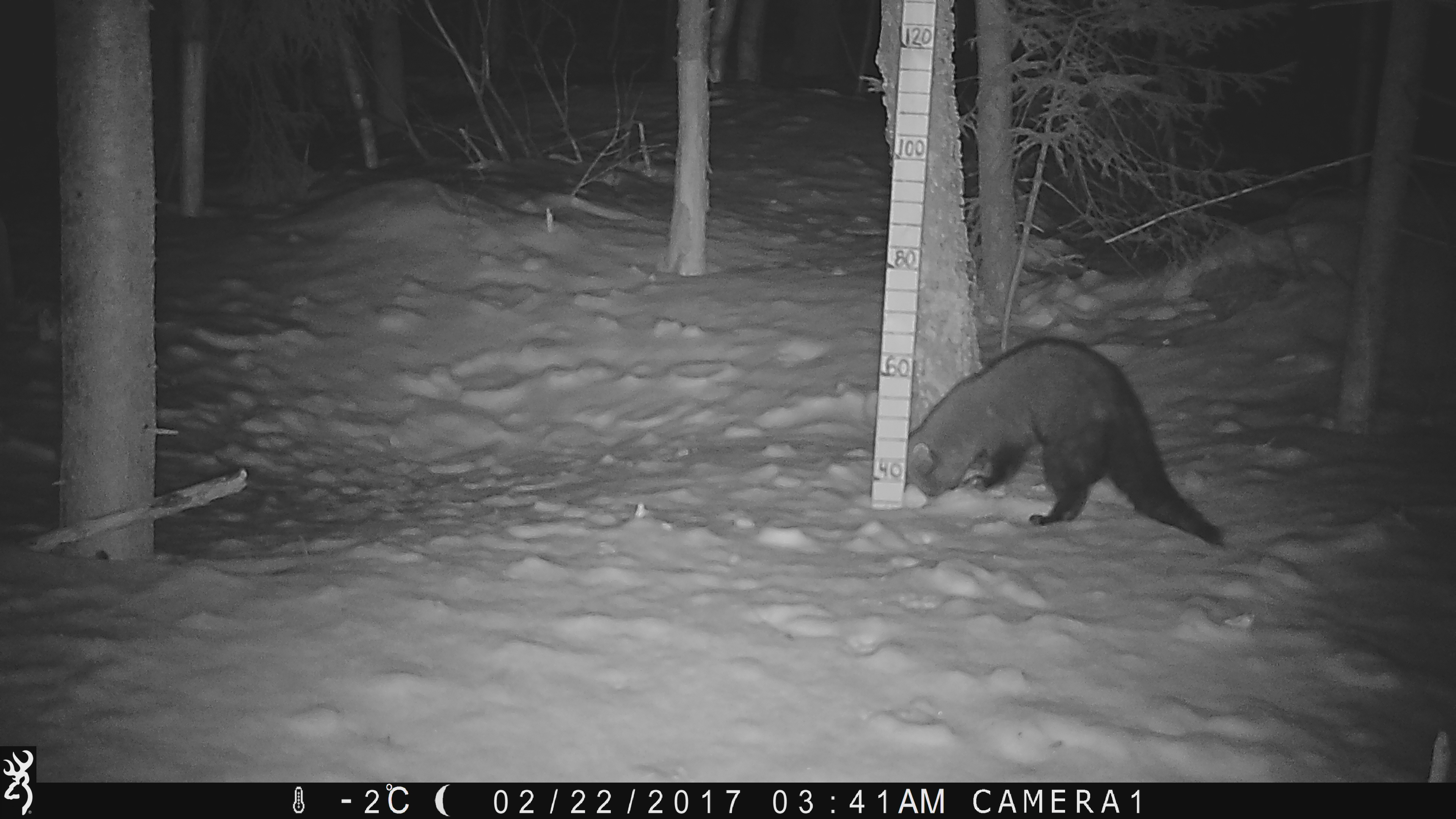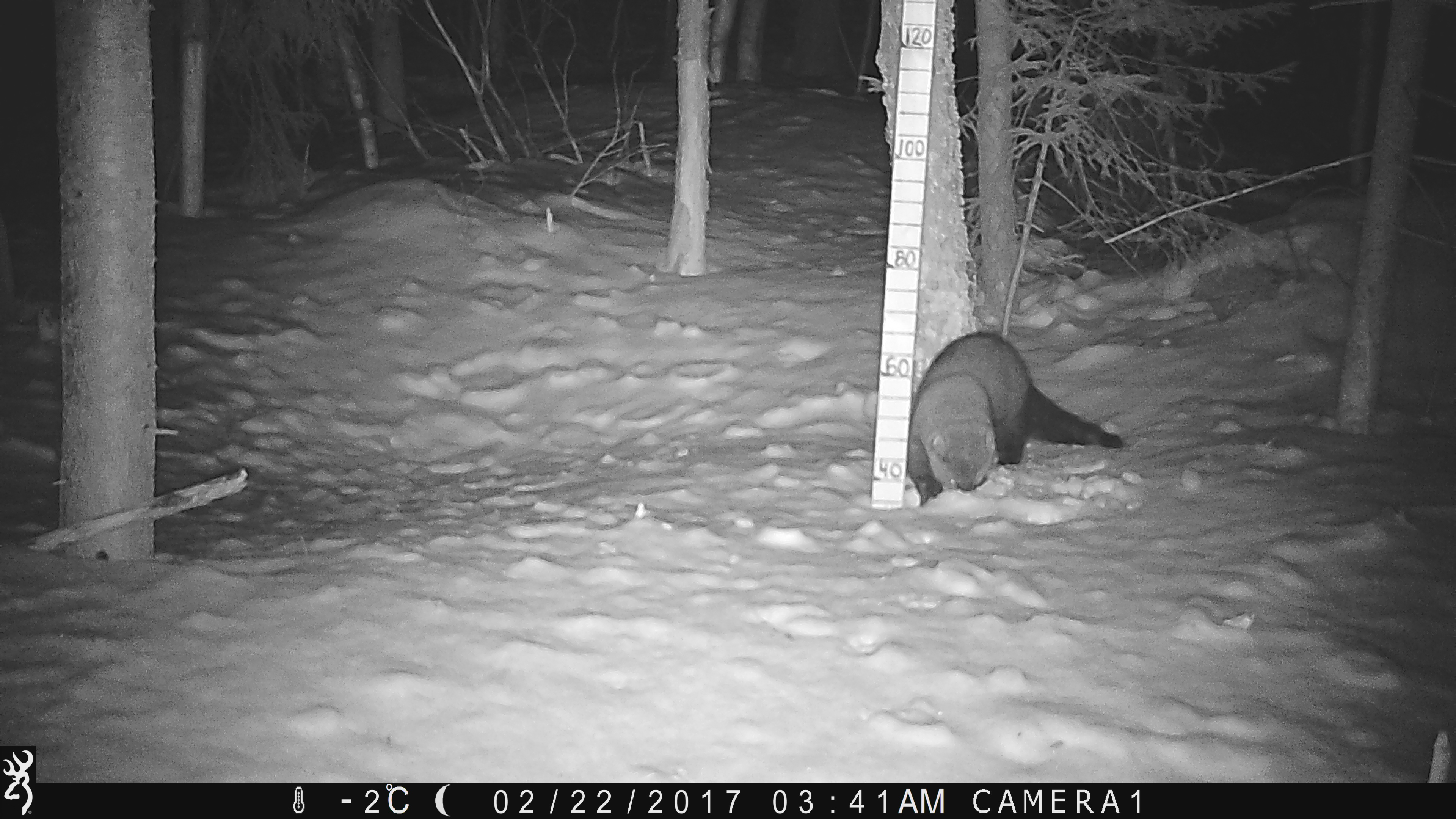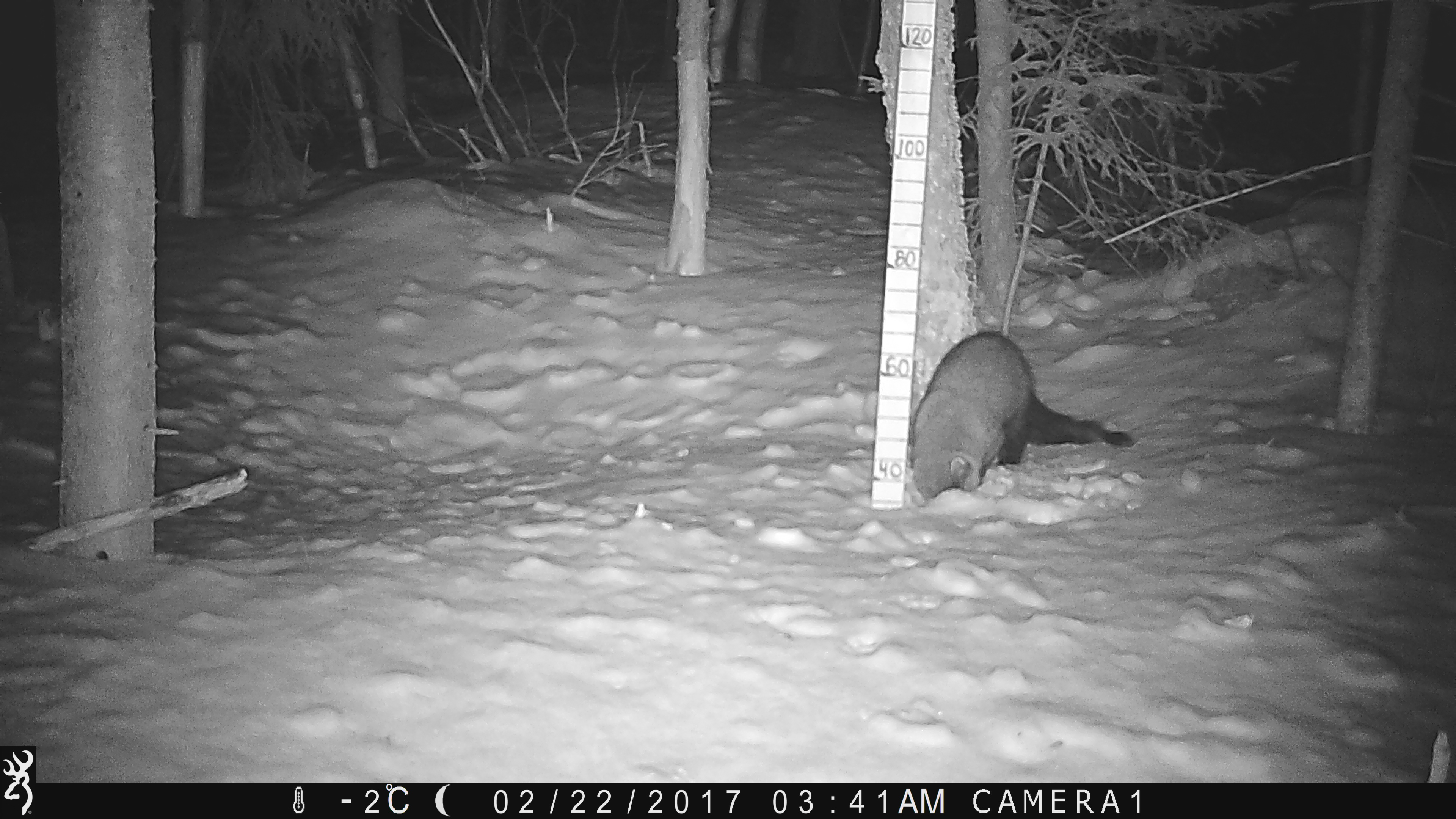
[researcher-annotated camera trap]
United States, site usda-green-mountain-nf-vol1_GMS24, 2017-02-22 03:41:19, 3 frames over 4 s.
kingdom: Animalia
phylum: Chordata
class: Mammalia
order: Carnivora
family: Mustelidae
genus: Pekania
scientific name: Pekania pennanti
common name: fisher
Fisher (Pekania pennanti).